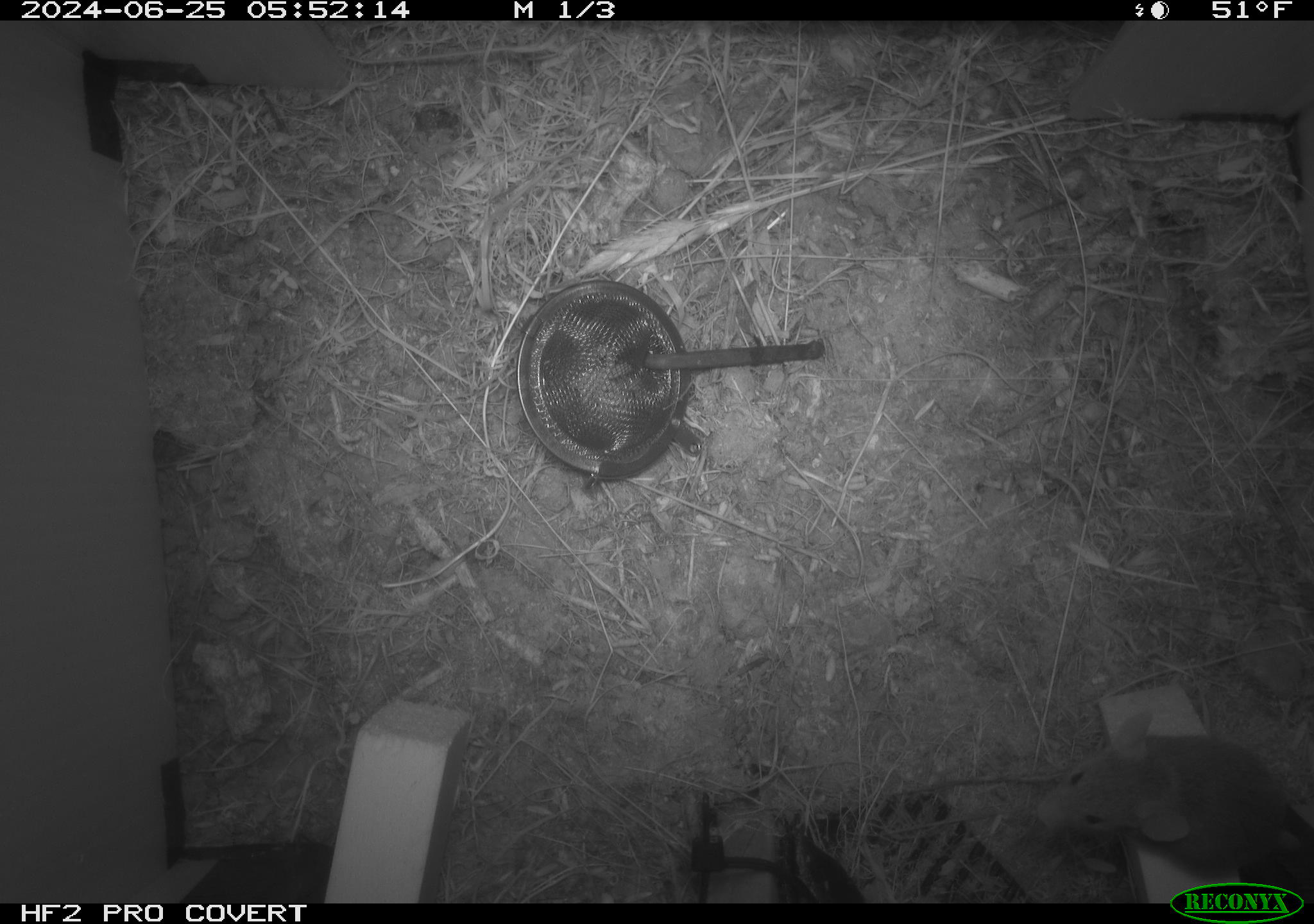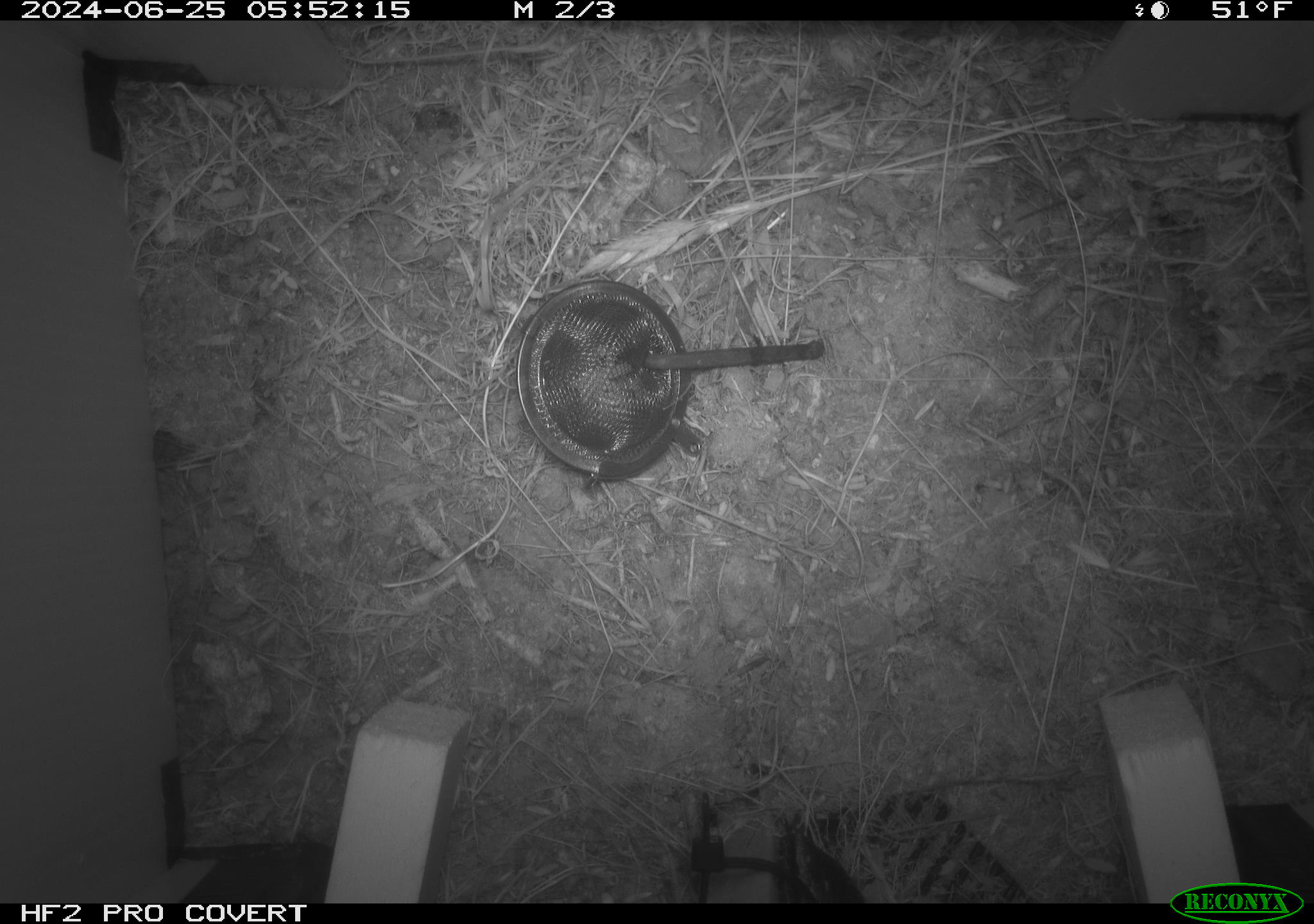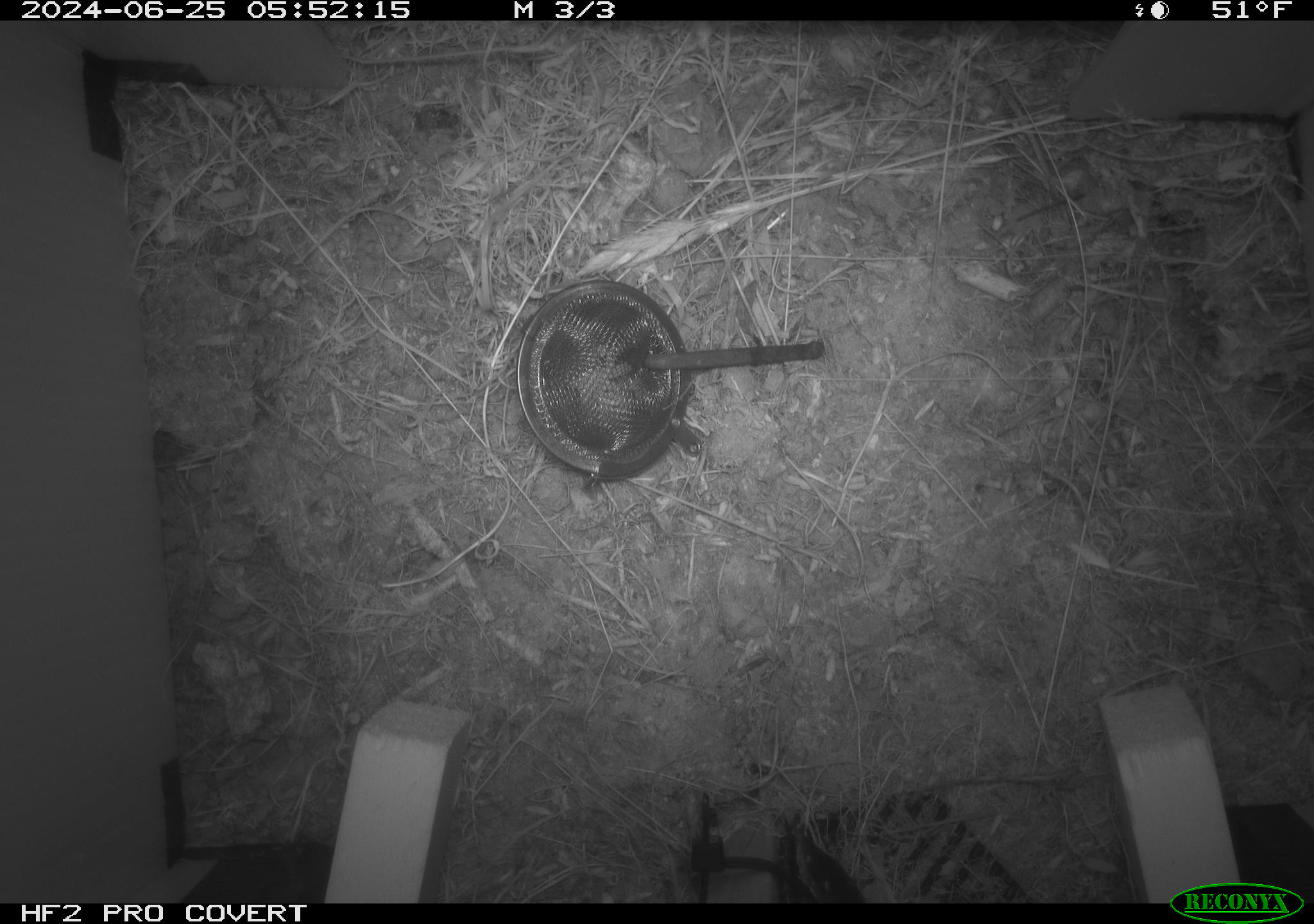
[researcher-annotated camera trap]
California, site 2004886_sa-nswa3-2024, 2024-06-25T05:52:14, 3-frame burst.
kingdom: Animalia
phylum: Chordata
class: Mammalia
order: Rodentia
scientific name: Rodentia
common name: rodent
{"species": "rodent (Rodentia)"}